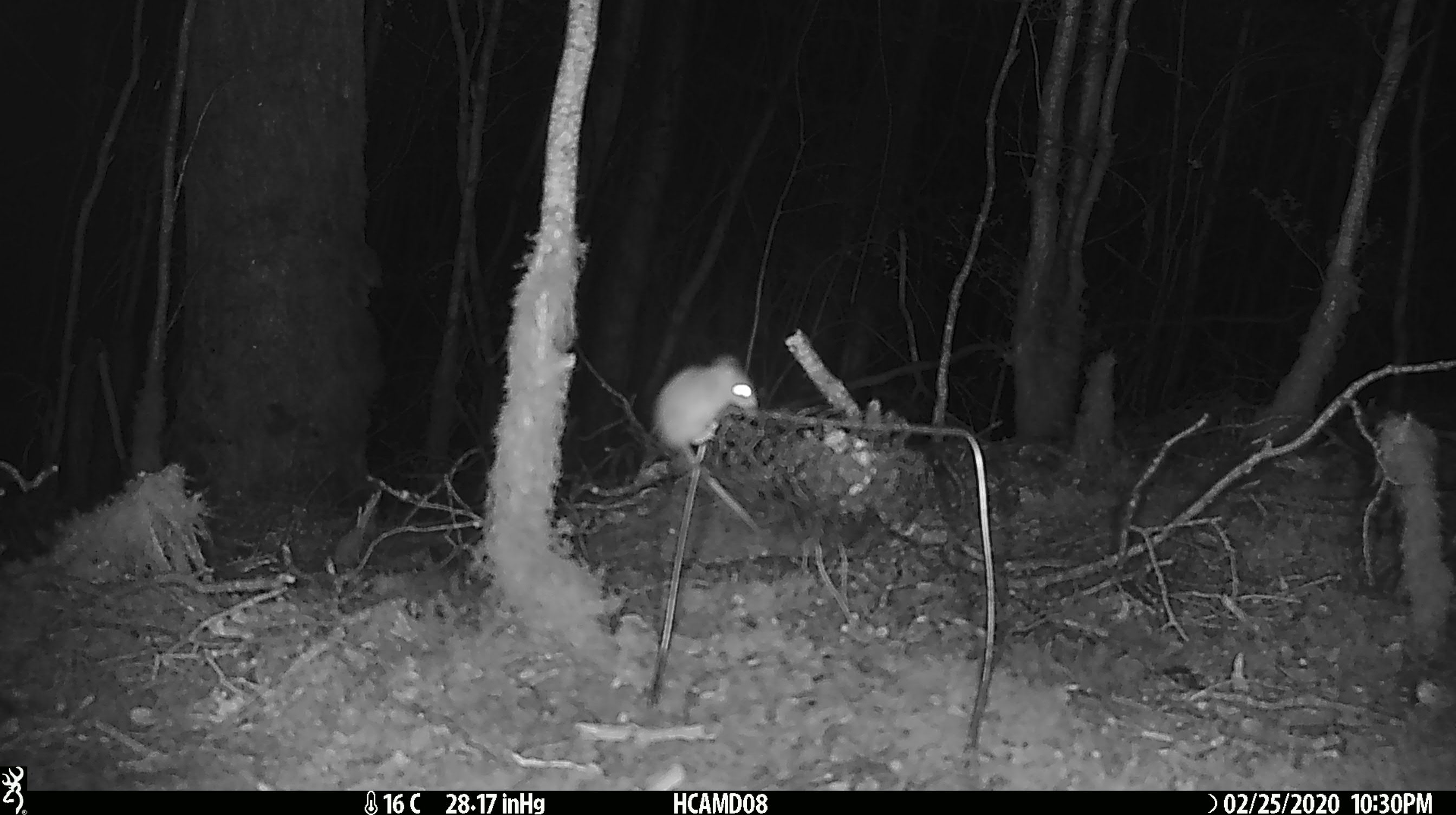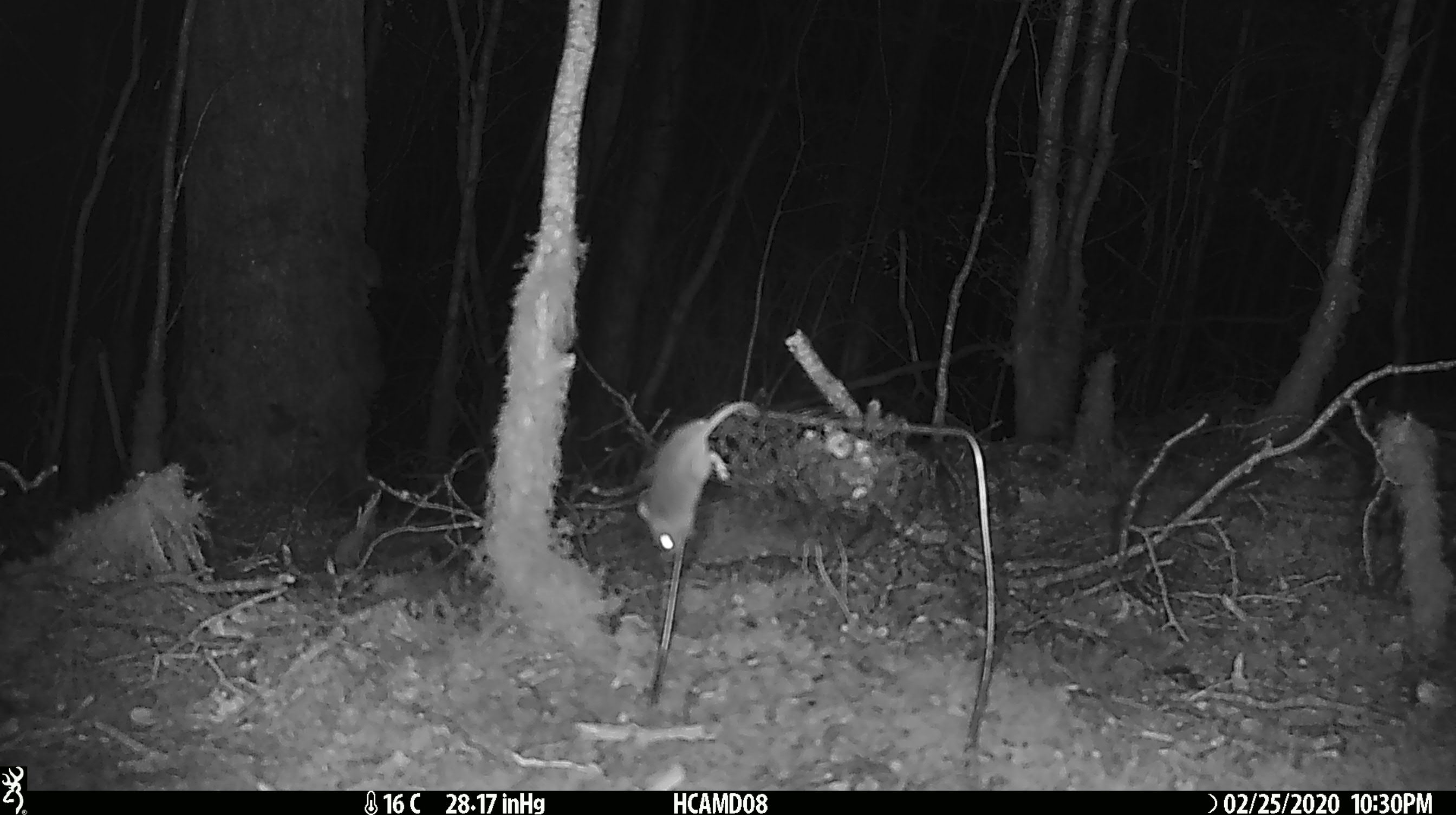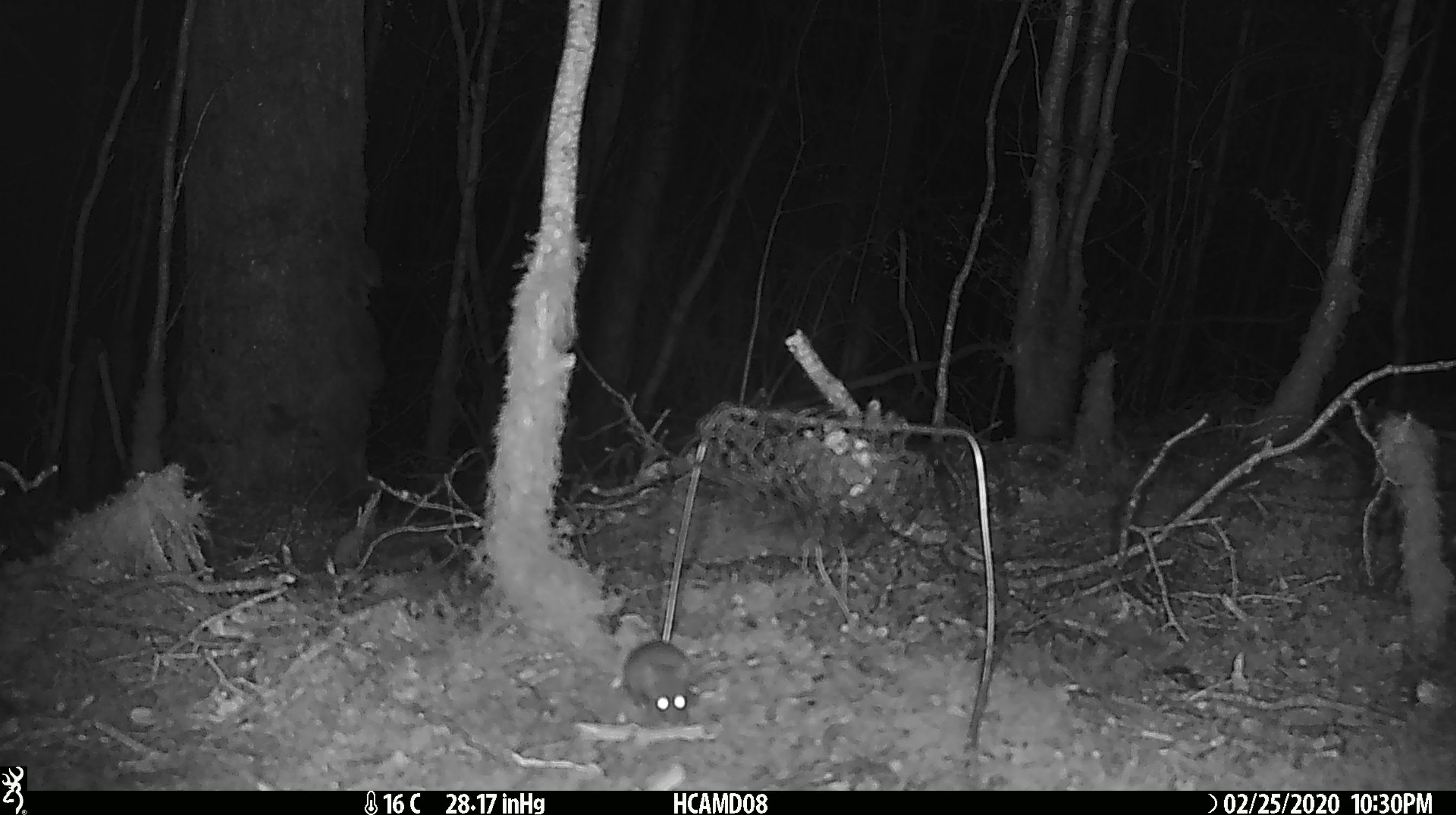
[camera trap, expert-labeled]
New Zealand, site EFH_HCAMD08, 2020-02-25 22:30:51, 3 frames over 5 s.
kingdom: Animalia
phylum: Chordata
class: Mammalia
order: Rodentia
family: Muridae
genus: Mus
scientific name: Mus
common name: mouse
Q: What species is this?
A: Mouse (Mus).